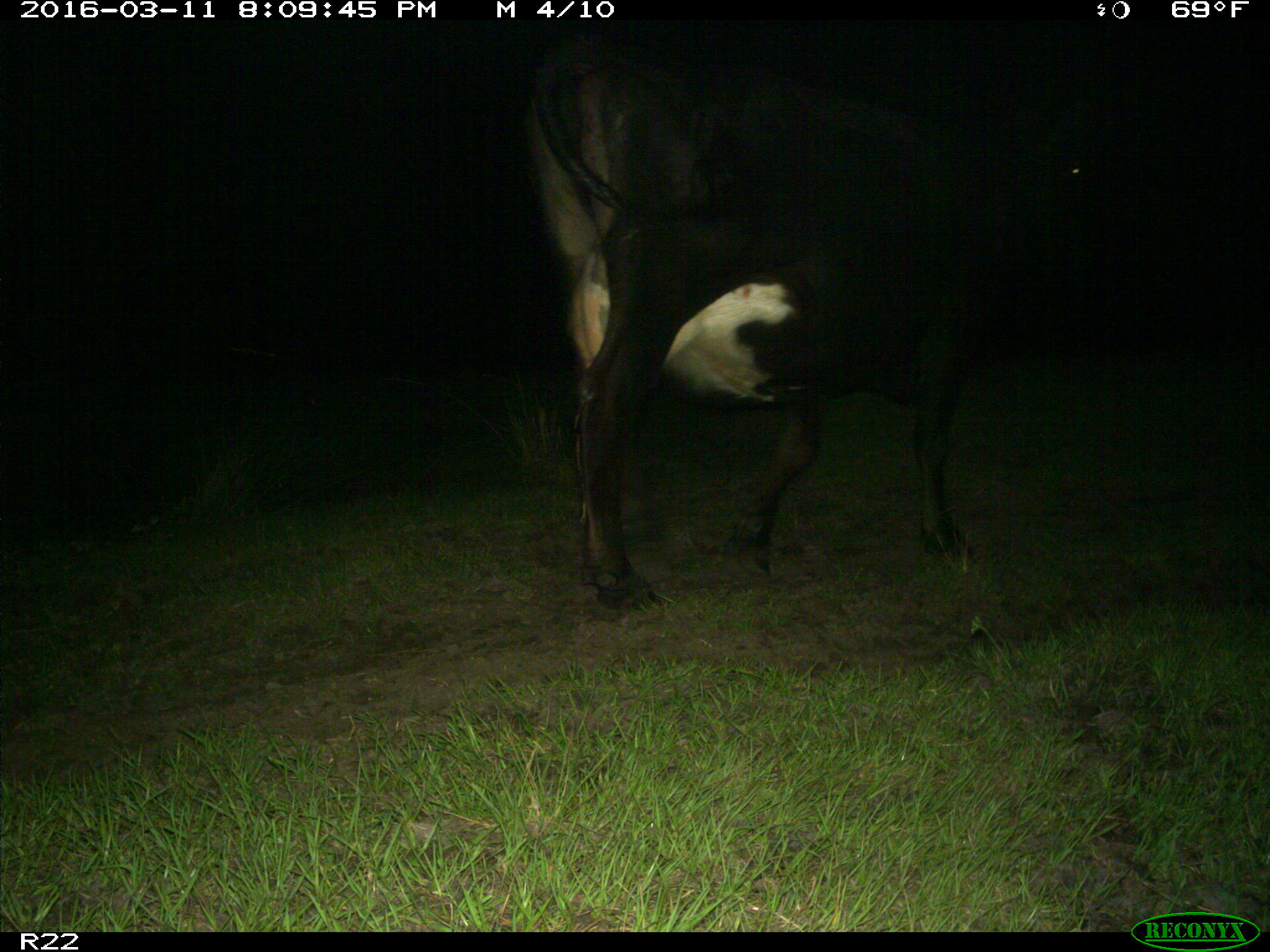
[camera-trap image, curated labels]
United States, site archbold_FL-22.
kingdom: Animalia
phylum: Chordata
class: Mammalia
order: Artiodactyla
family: Bovidae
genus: Bos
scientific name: Bos taurus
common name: domestic cow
Bos taurus (domestic cow).